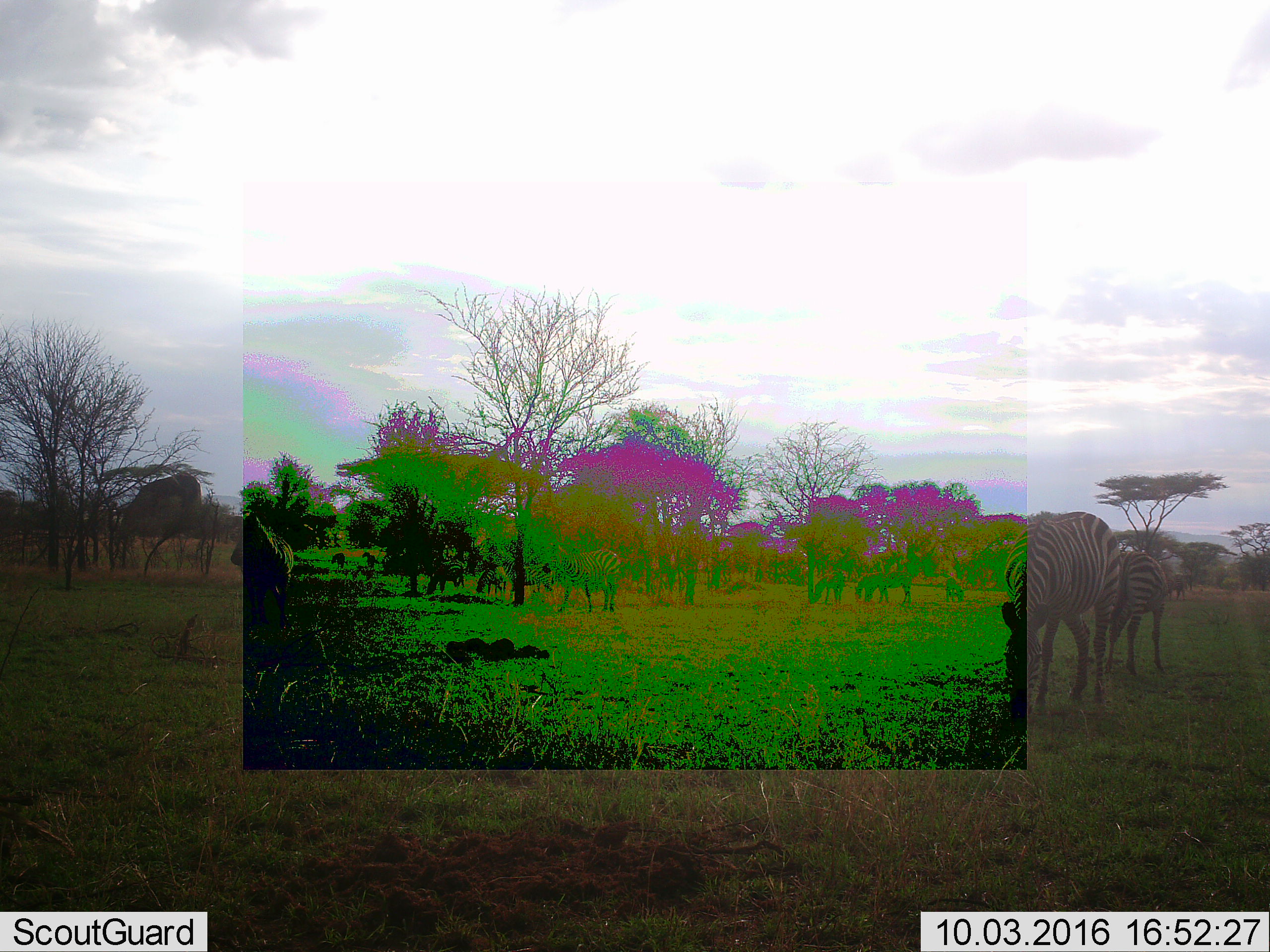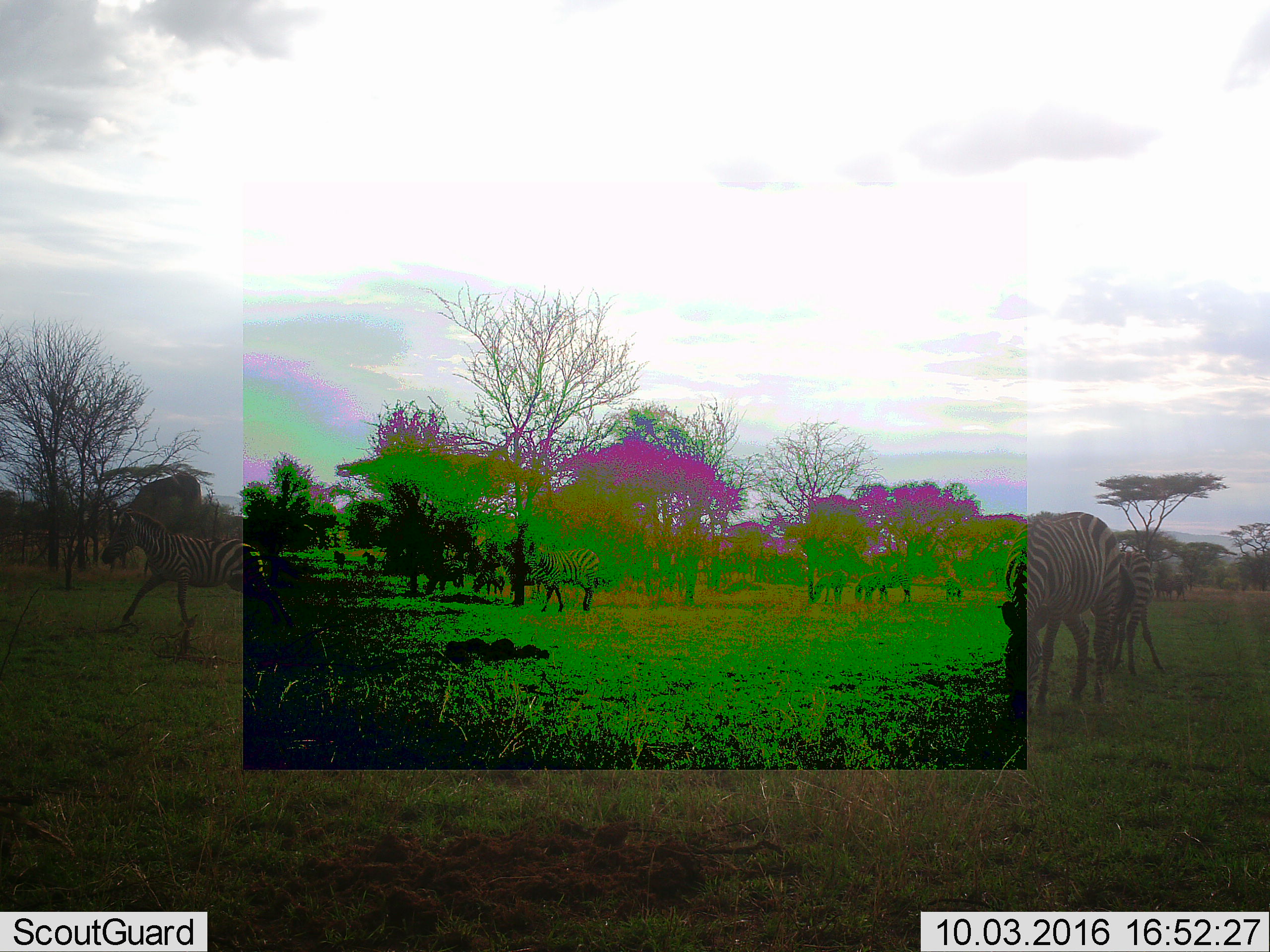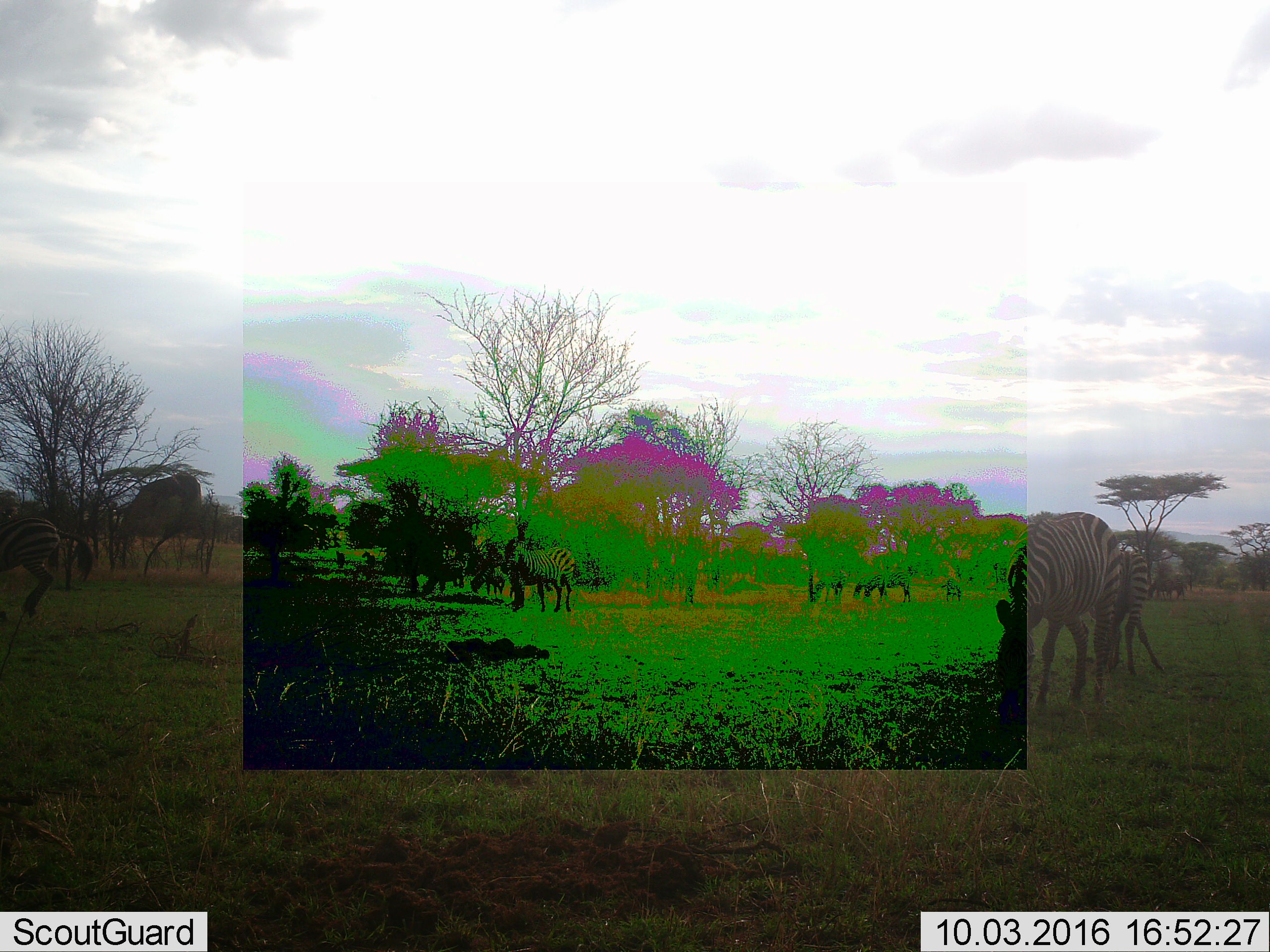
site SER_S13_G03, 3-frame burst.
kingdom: Animalia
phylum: Chordata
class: Mammalia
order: Perissodactyla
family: Equidae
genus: Equus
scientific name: Equus quagga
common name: plains zebra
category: zebraplains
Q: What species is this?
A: Zebraplains (plains zebra) (Equus quagga).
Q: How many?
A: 8.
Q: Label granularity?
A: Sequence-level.